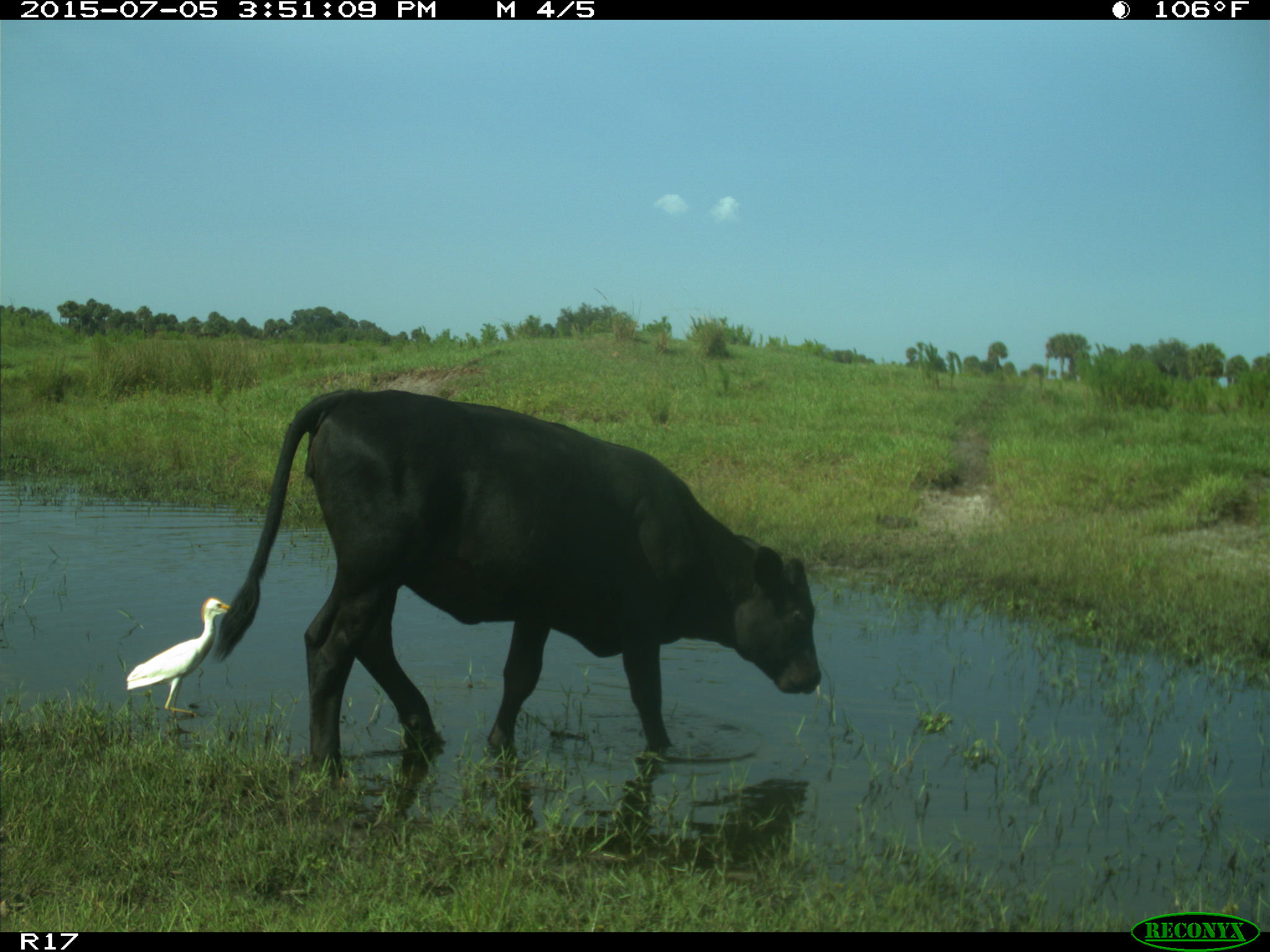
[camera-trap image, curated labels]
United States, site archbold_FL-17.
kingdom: Animalia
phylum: Chordata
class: Mammalia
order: Artiodactyla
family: Bovidae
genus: Bos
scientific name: Bos taurus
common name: domestic cow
Bos taurus (domestic cow).